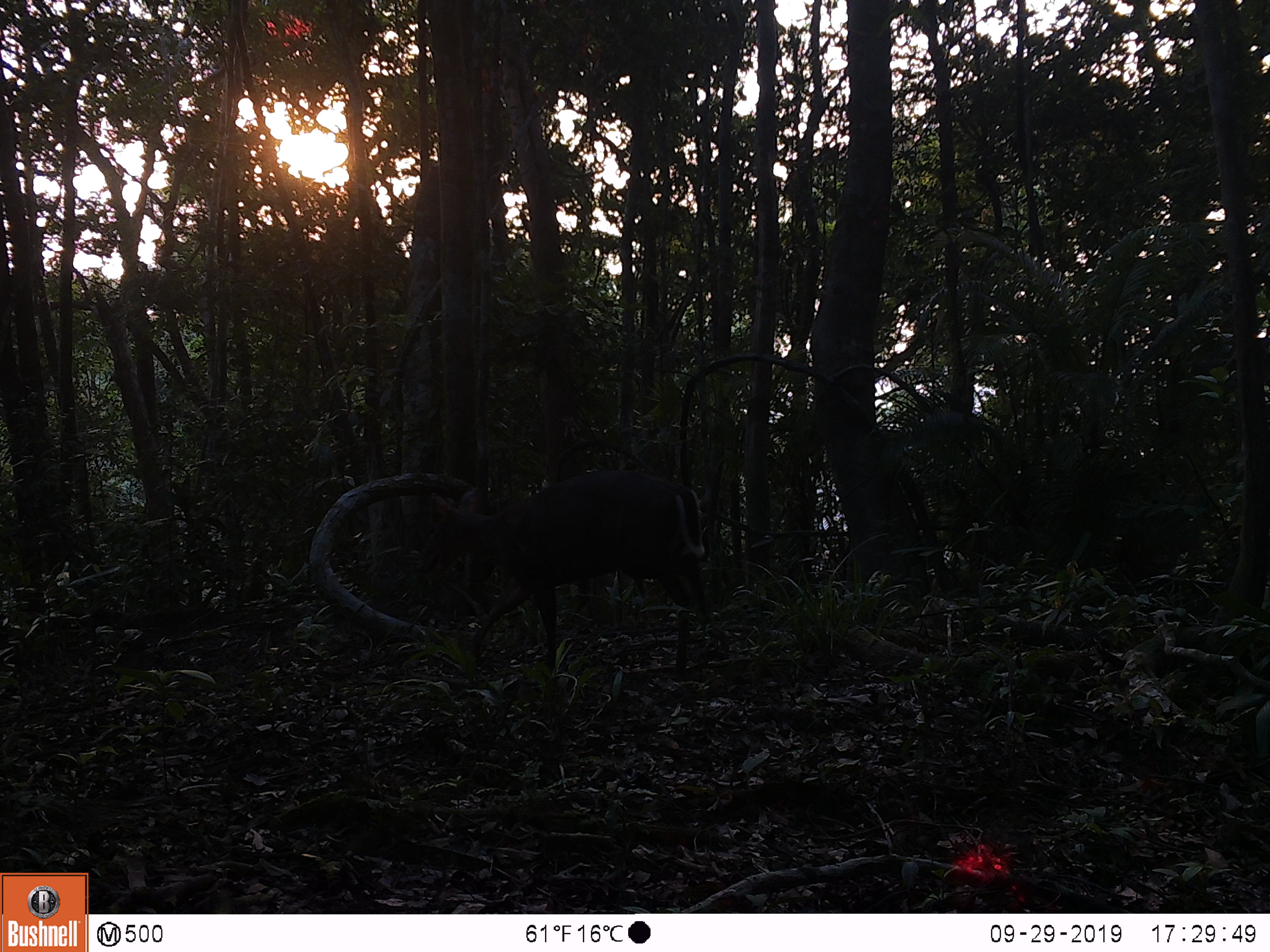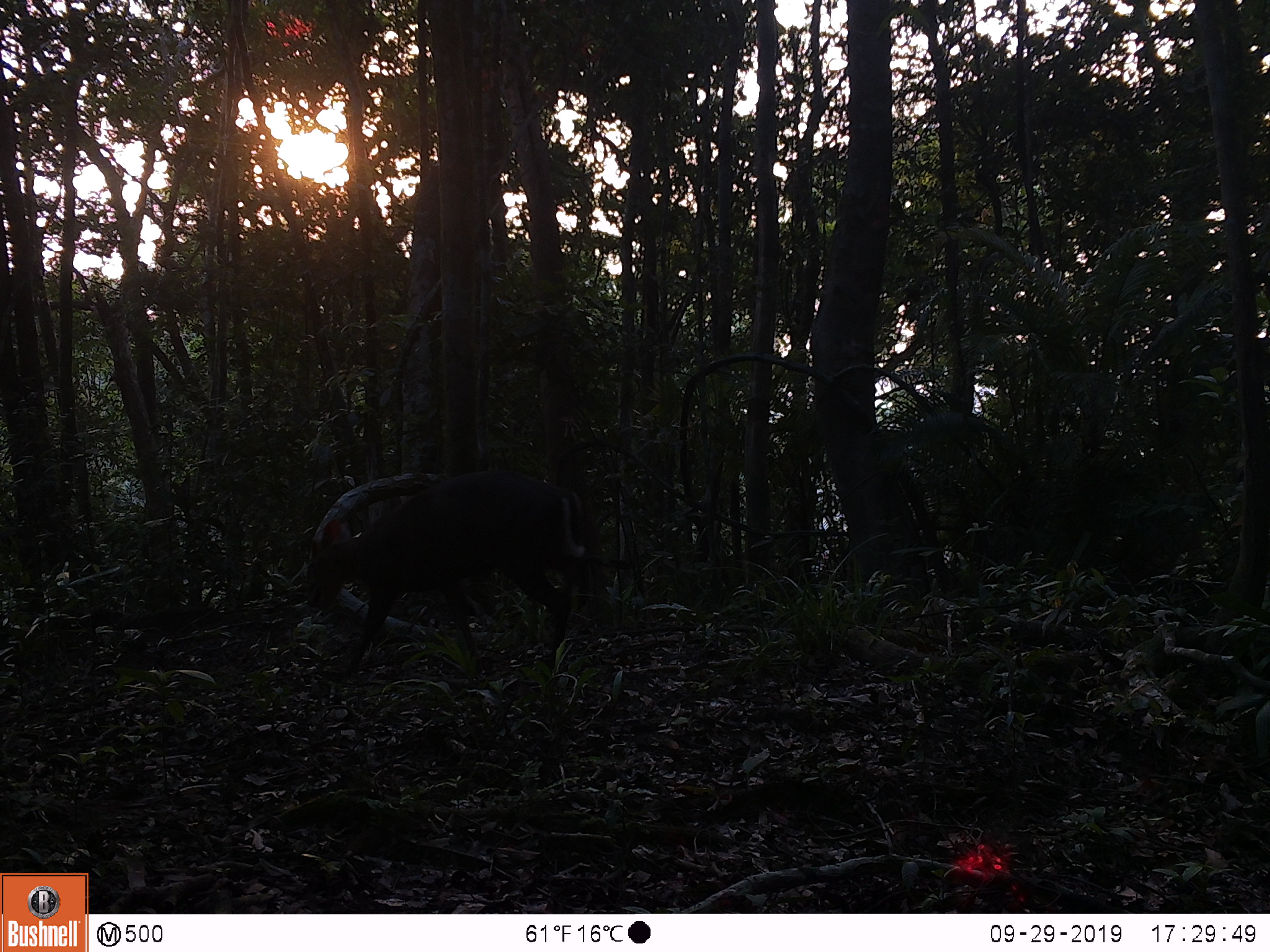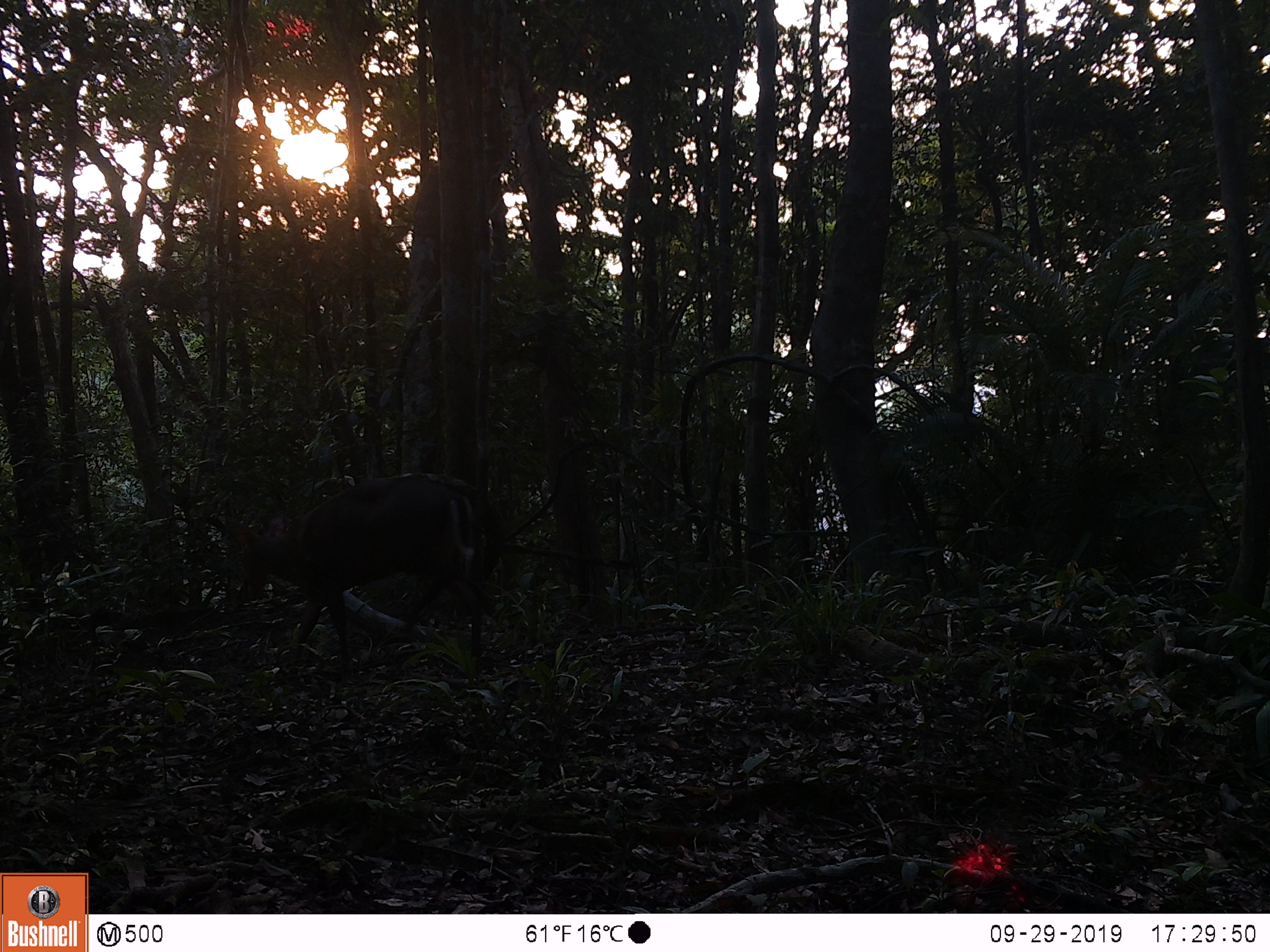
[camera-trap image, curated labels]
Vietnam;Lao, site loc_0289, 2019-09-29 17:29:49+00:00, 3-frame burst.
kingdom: Animalia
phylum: Chordata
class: Mammalia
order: Artiodactyla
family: Cervidae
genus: Muntiacus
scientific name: Muntiacus rooseveltorum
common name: roosevelt's muntjac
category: roosevelts muntjac group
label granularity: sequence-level